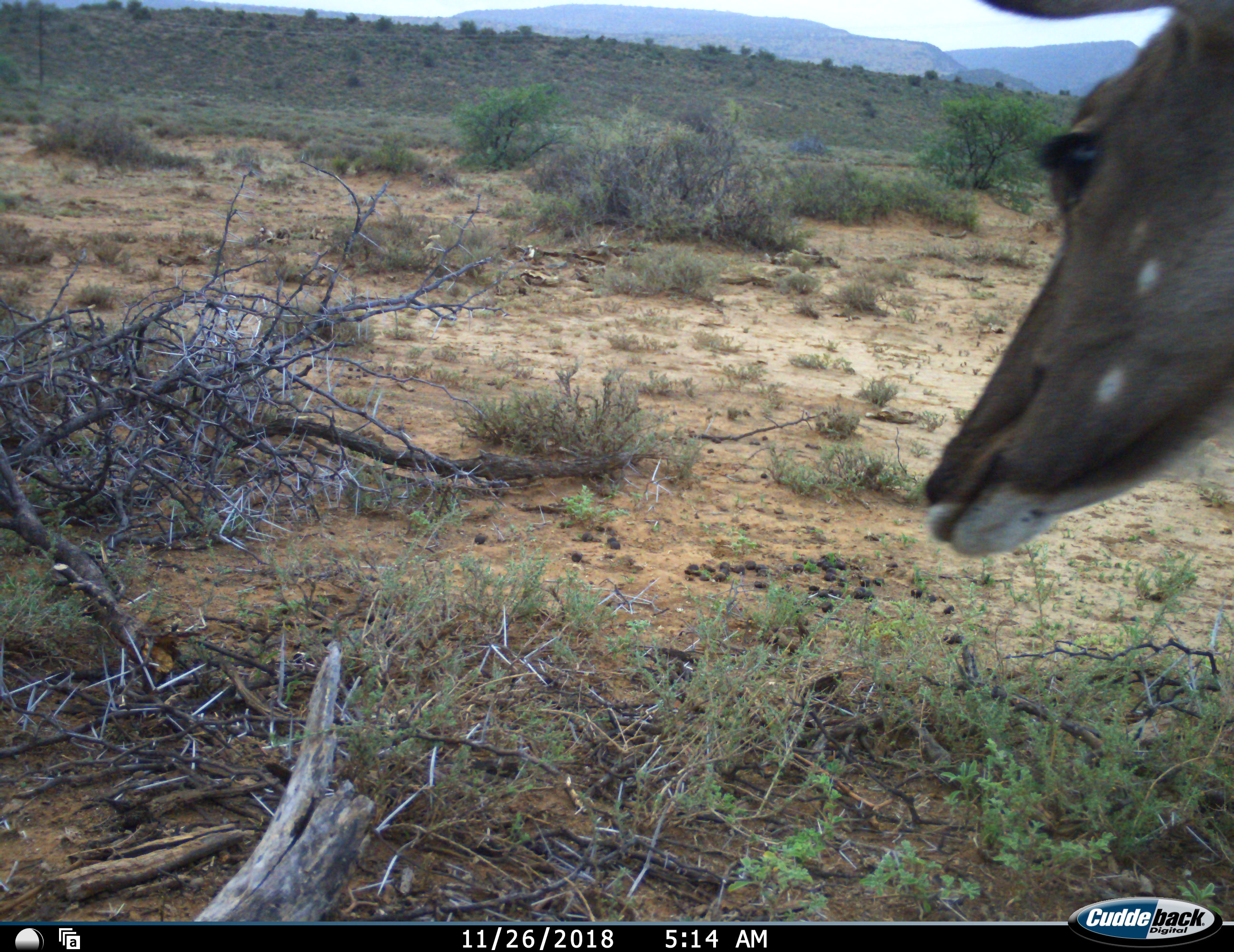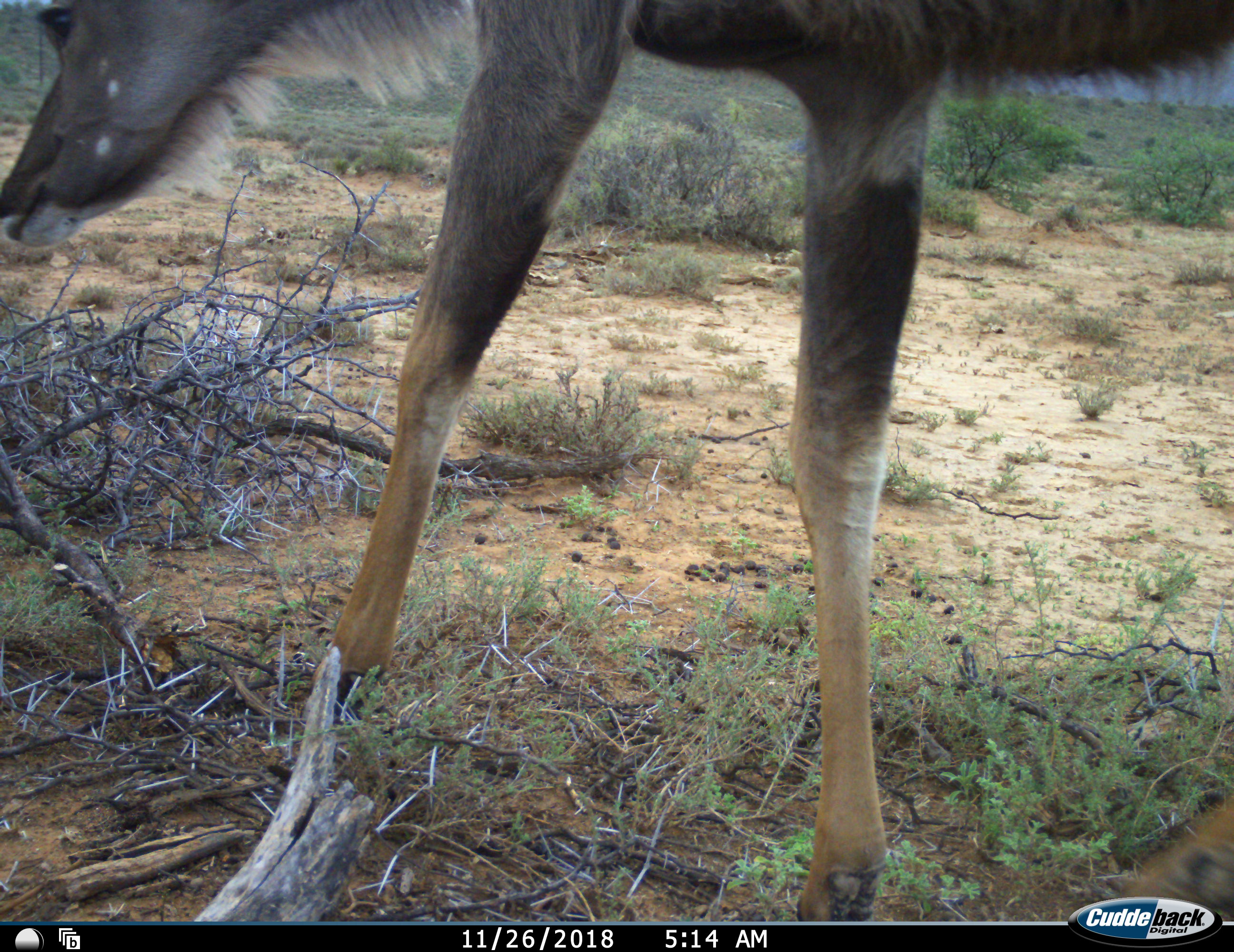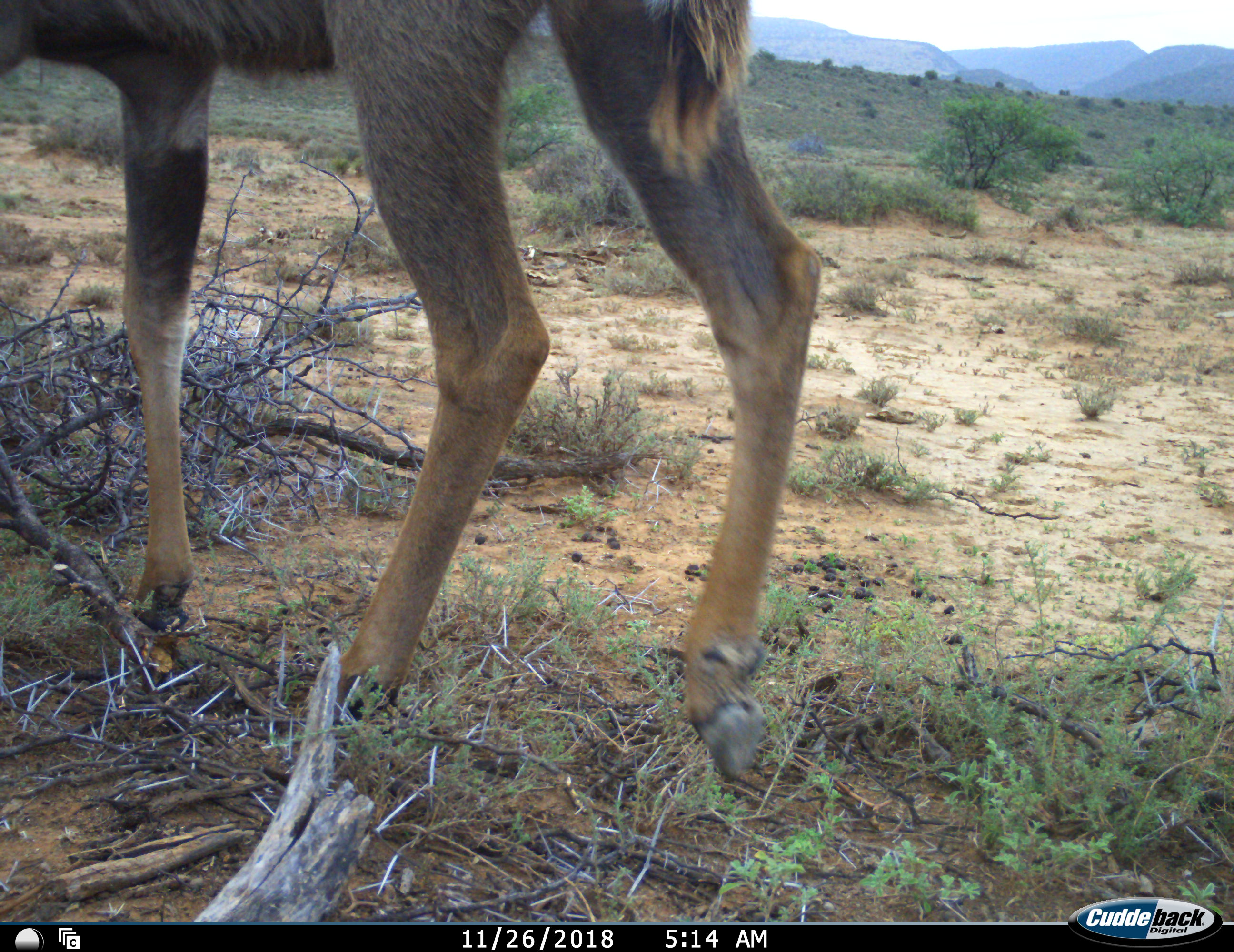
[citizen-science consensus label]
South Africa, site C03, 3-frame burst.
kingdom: Animalia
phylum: Chordata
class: Mammalia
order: Artiodactyla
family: Bovidae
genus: Tragelaphus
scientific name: Tragelaphus strepsiceros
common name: greater kudu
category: kudu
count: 1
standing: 11%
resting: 0%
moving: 89%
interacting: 0%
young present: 0%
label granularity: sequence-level